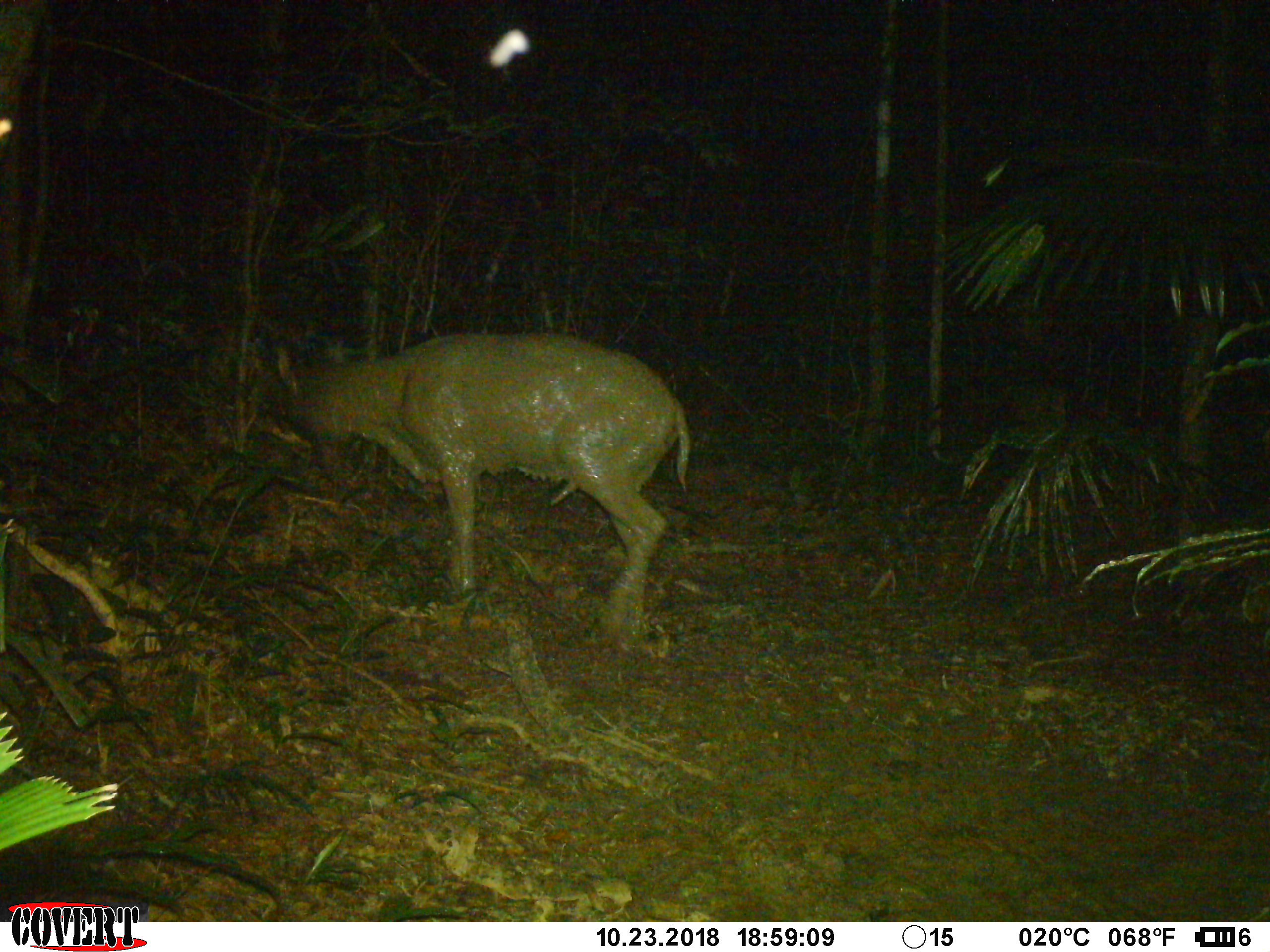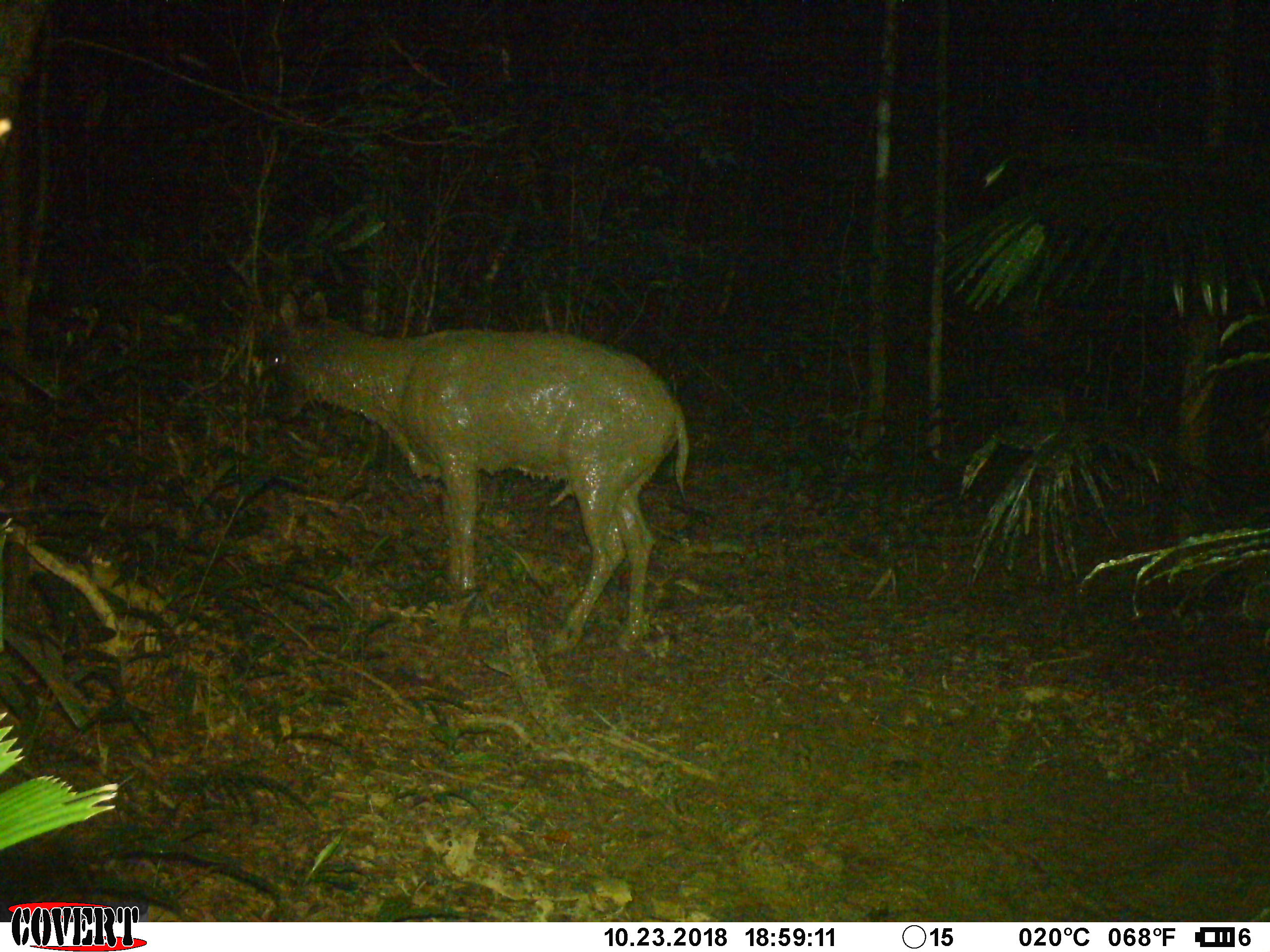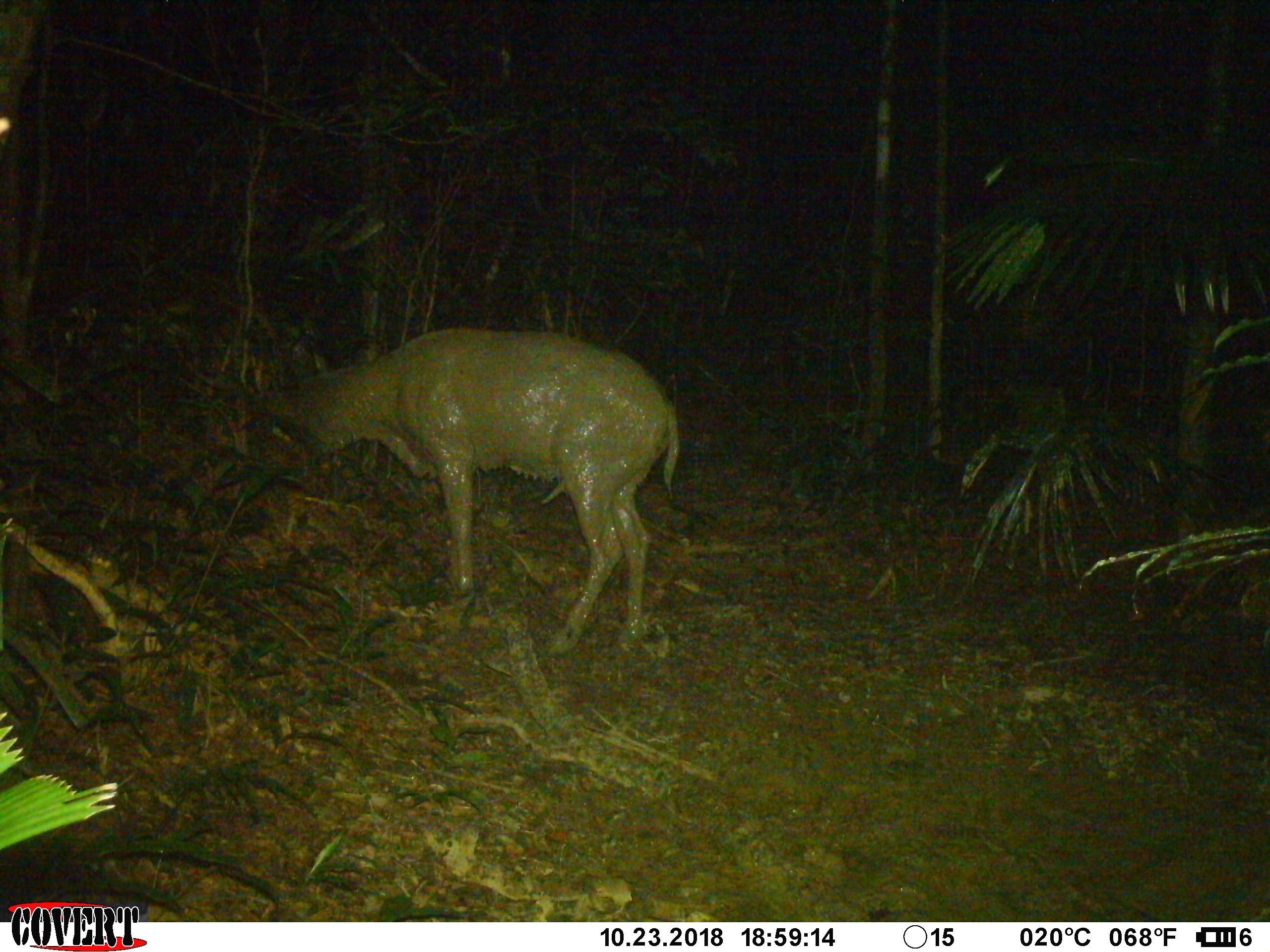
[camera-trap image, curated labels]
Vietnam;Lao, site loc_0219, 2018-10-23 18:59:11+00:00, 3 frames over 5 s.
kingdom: Animalia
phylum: Chordata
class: Mammalia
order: Artiodactyla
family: Cervidae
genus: Rusa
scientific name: Rusa unicolor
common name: sambar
Sambar (Rusa unicolor). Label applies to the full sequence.